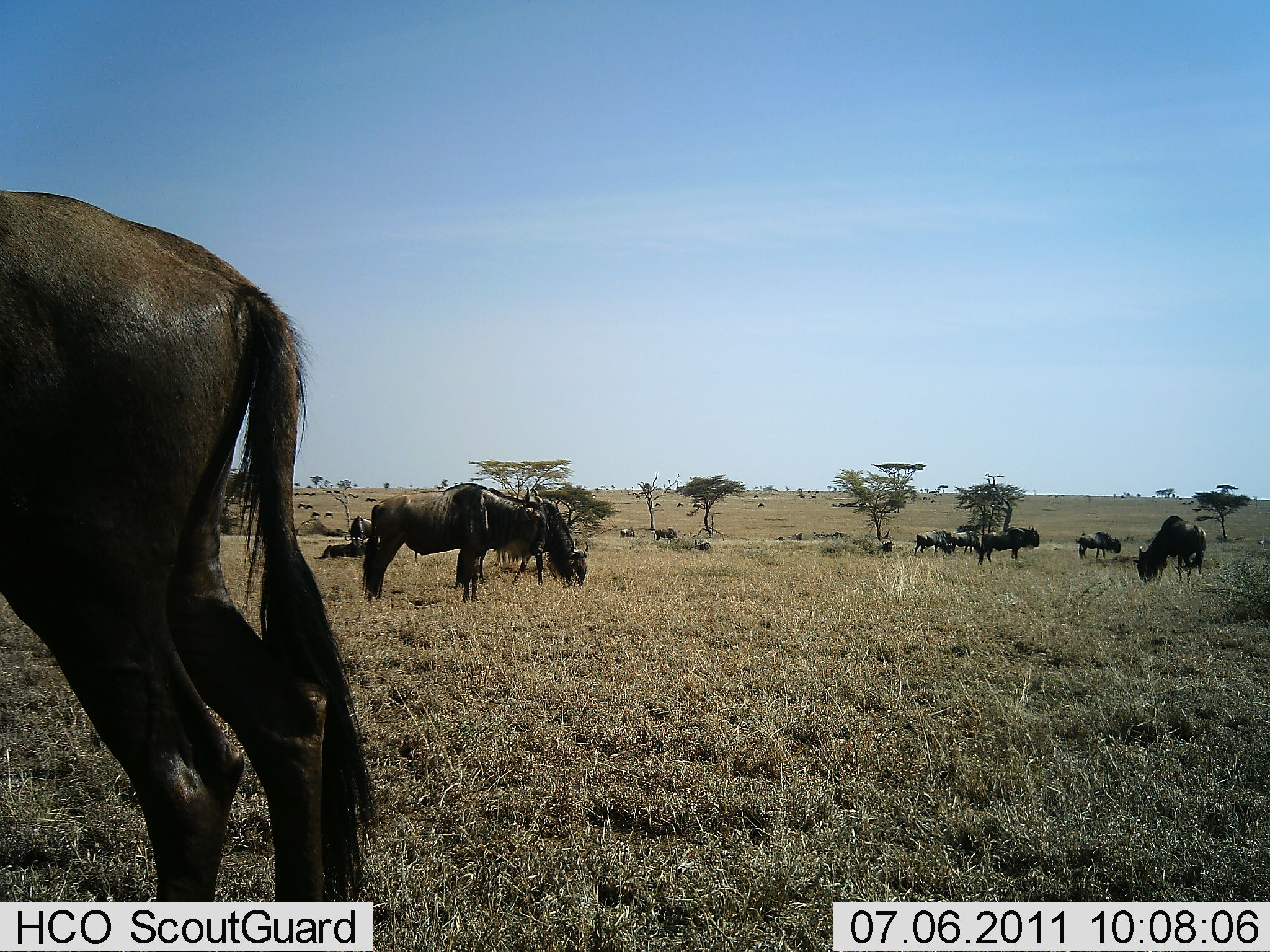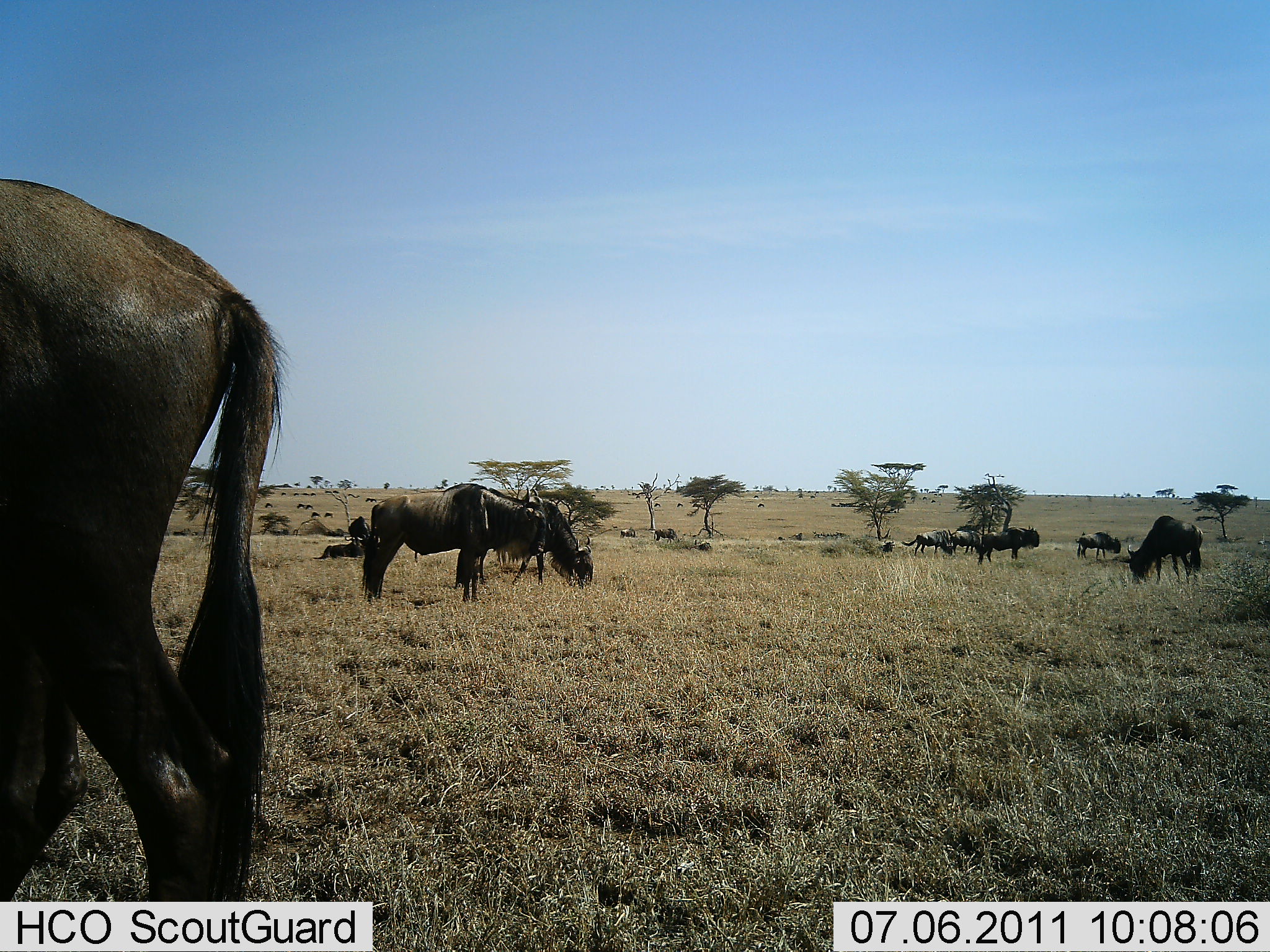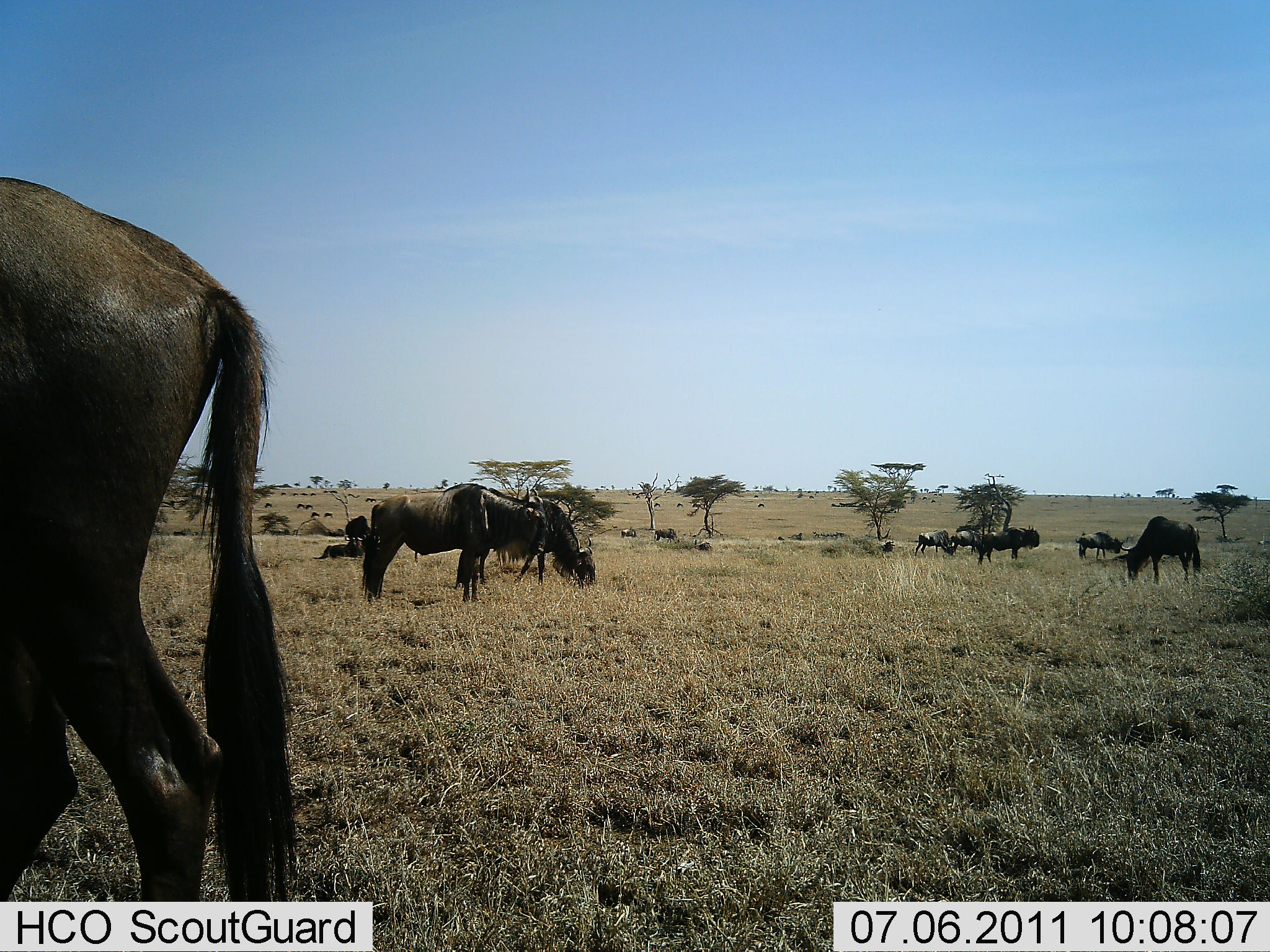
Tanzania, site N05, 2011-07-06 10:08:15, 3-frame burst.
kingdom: Animalia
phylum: Chordata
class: Mammalia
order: Artiodactyla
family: Bovidae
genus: Connochaetes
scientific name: Connochaetes taurinus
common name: blue wildebeest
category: wildebeest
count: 11-50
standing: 58%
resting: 25%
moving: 17%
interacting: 0%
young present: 0%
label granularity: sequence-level